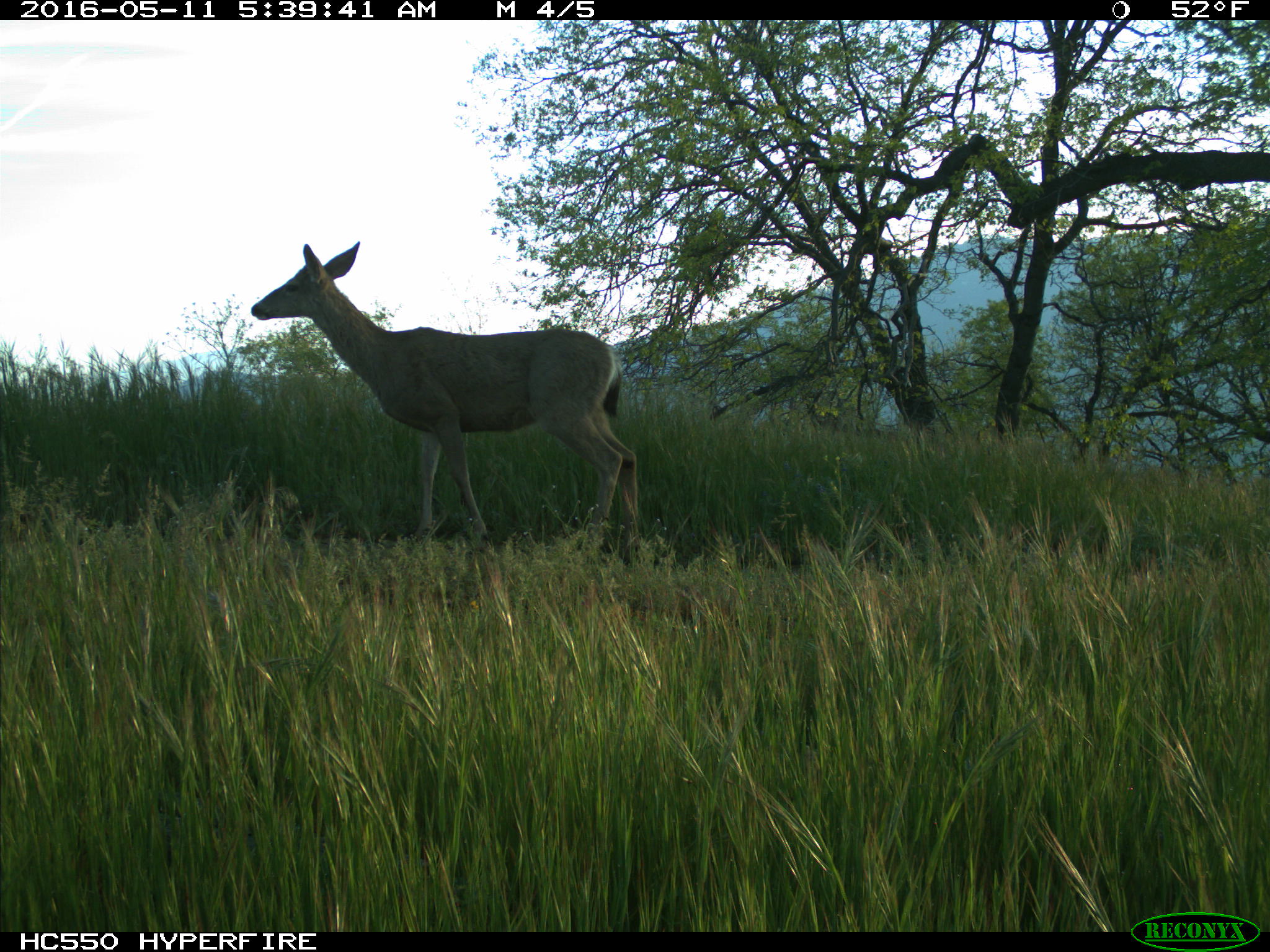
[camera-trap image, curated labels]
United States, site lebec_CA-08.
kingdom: Animalia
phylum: Chordata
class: Mammalia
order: Artiodactyla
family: Cervidae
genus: Odocoileus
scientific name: Odocoileus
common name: deer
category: unidentified deer